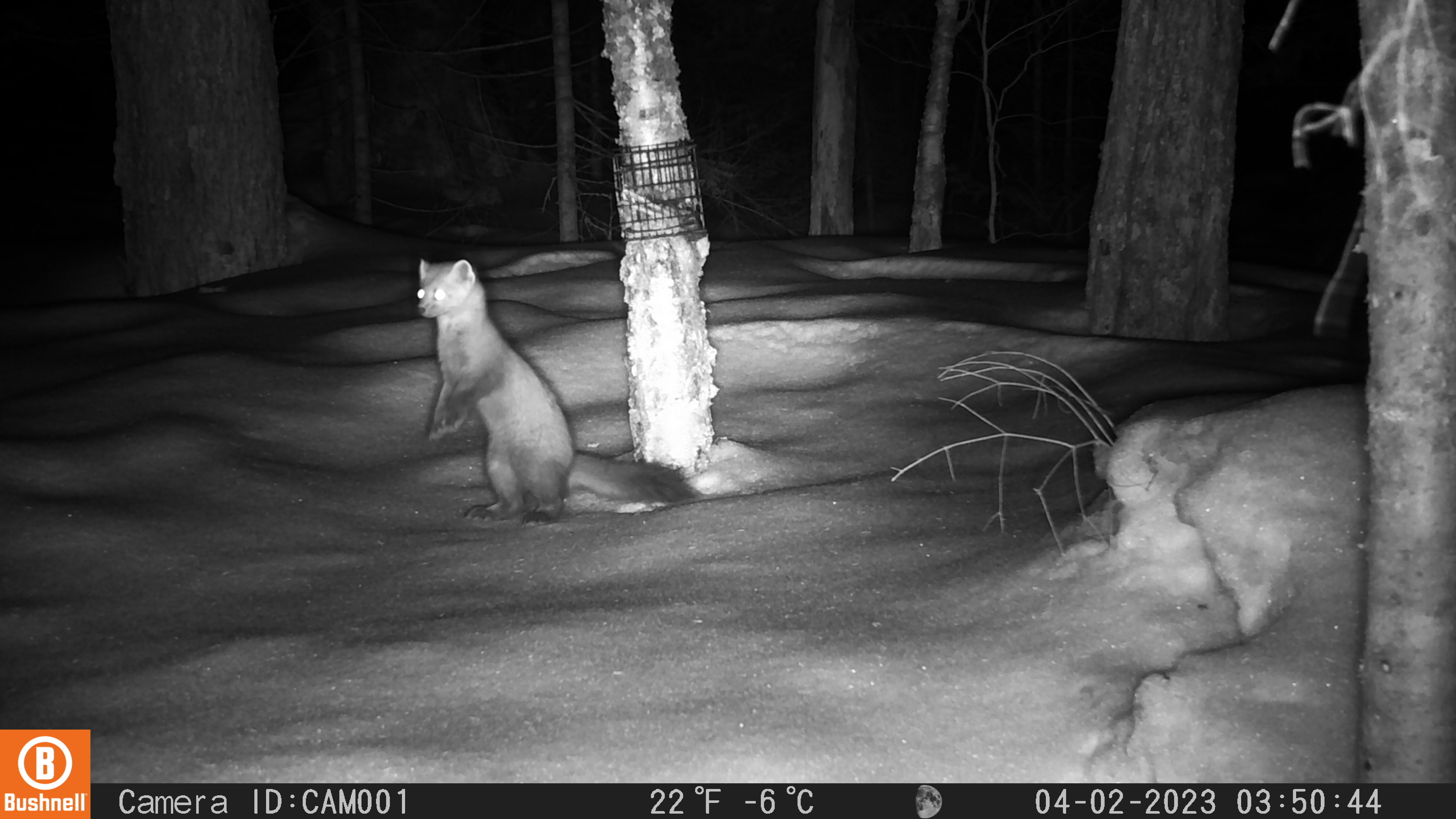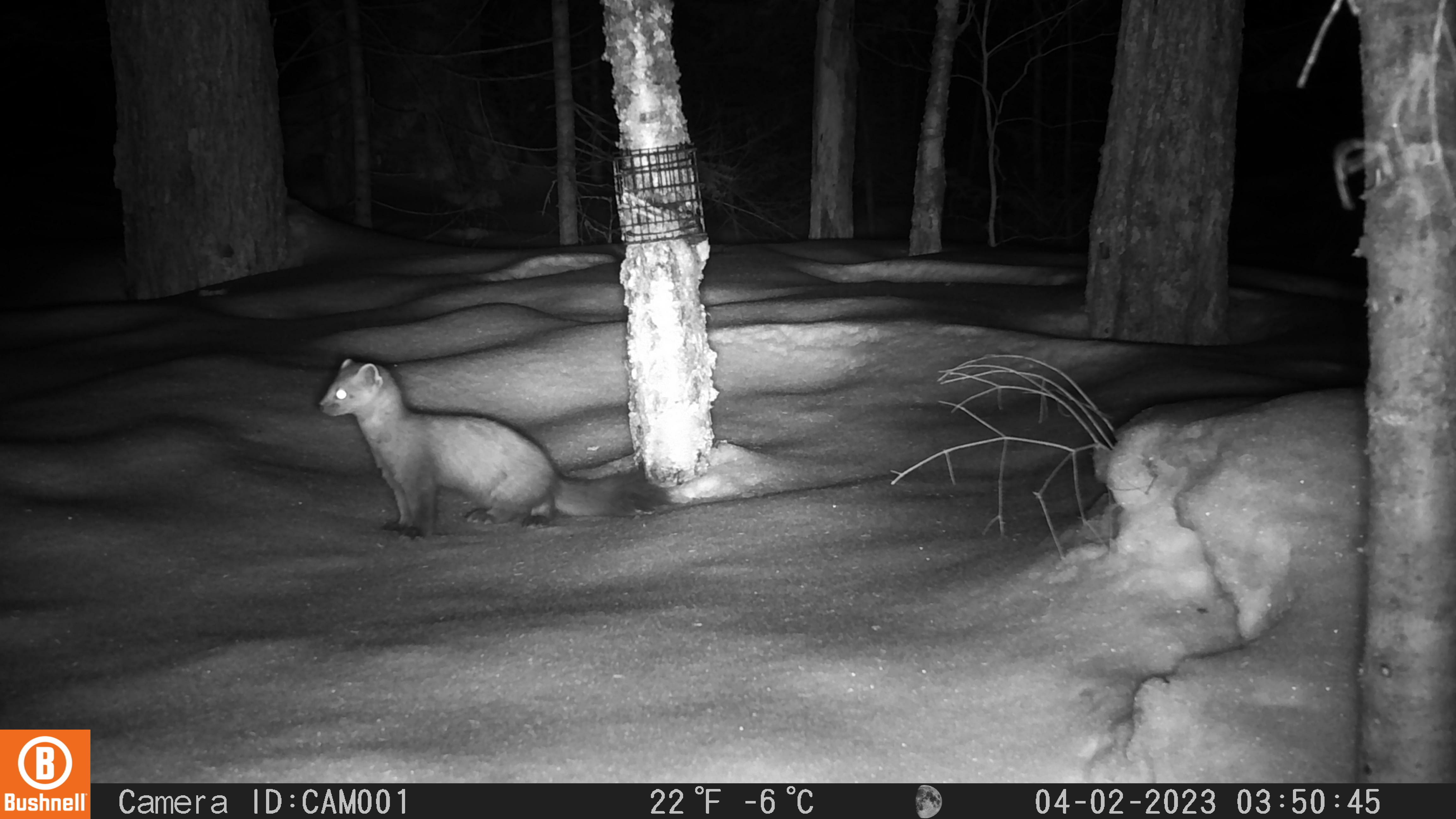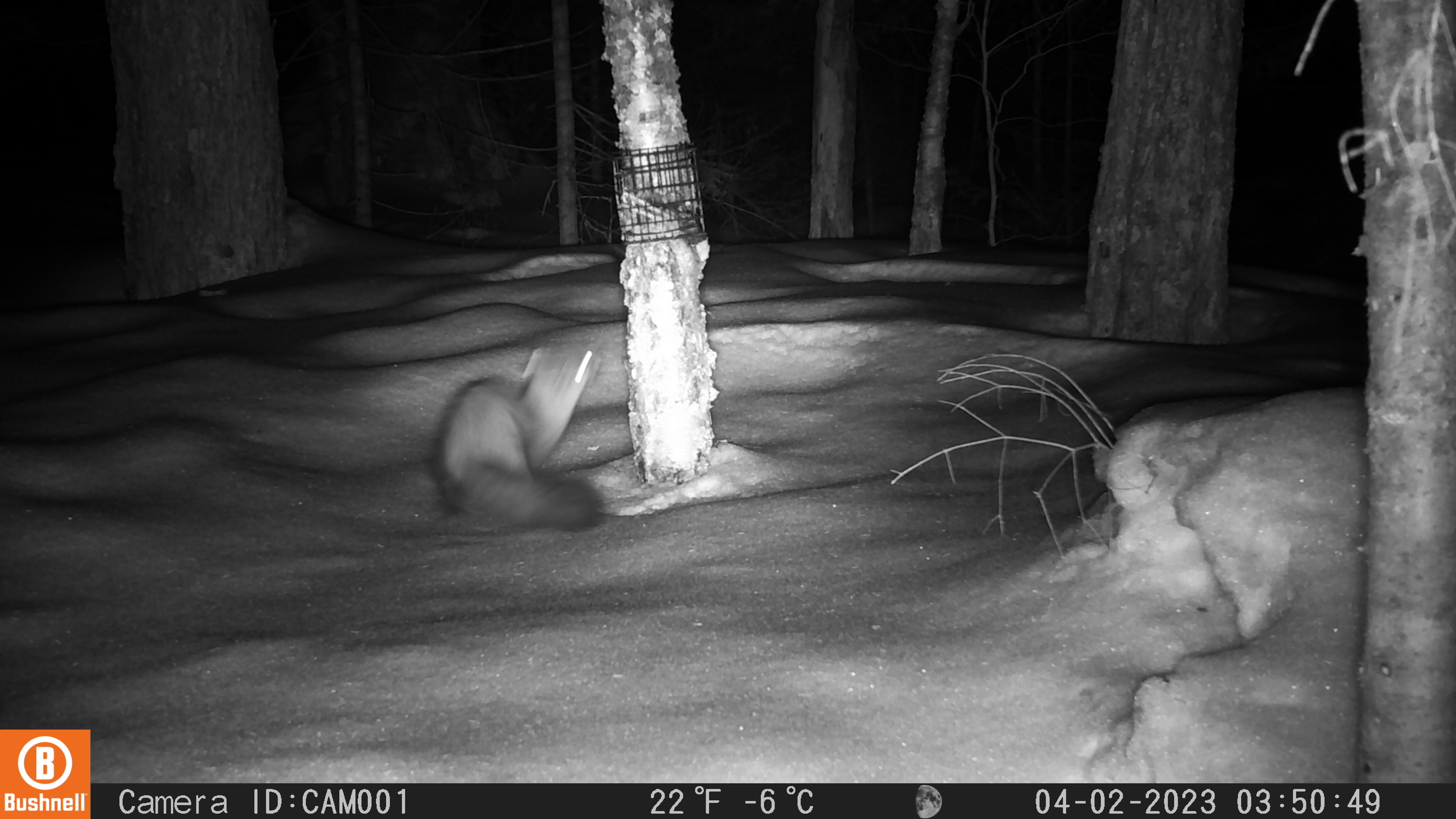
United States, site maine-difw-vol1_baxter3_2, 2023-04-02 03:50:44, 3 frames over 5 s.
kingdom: Animalia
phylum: Chordata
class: Mammalia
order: Carnivora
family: Mustelidae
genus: Martes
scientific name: Martes americana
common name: american marten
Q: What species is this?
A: American marten (Martes americana).